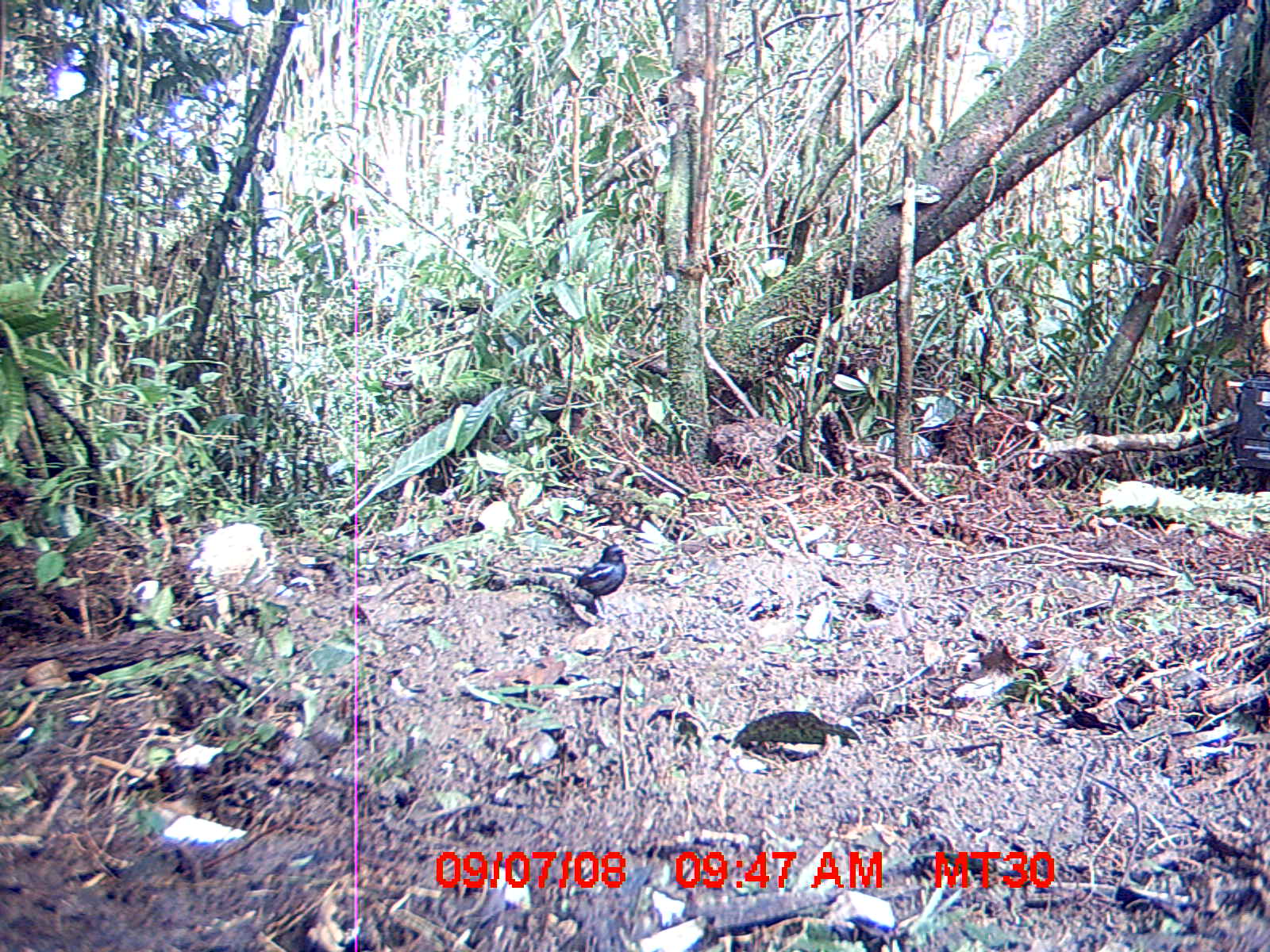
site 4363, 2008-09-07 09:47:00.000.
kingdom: Animalia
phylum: Chordata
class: Aves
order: Passeriformes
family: Muscicapidae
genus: Copsychus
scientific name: Copsychus albospecularis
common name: madagascar magpie-robin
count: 1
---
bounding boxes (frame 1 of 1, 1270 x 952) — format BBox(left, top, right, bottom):
copsychus albospecularis: BBox(572, 543, 629, 607)